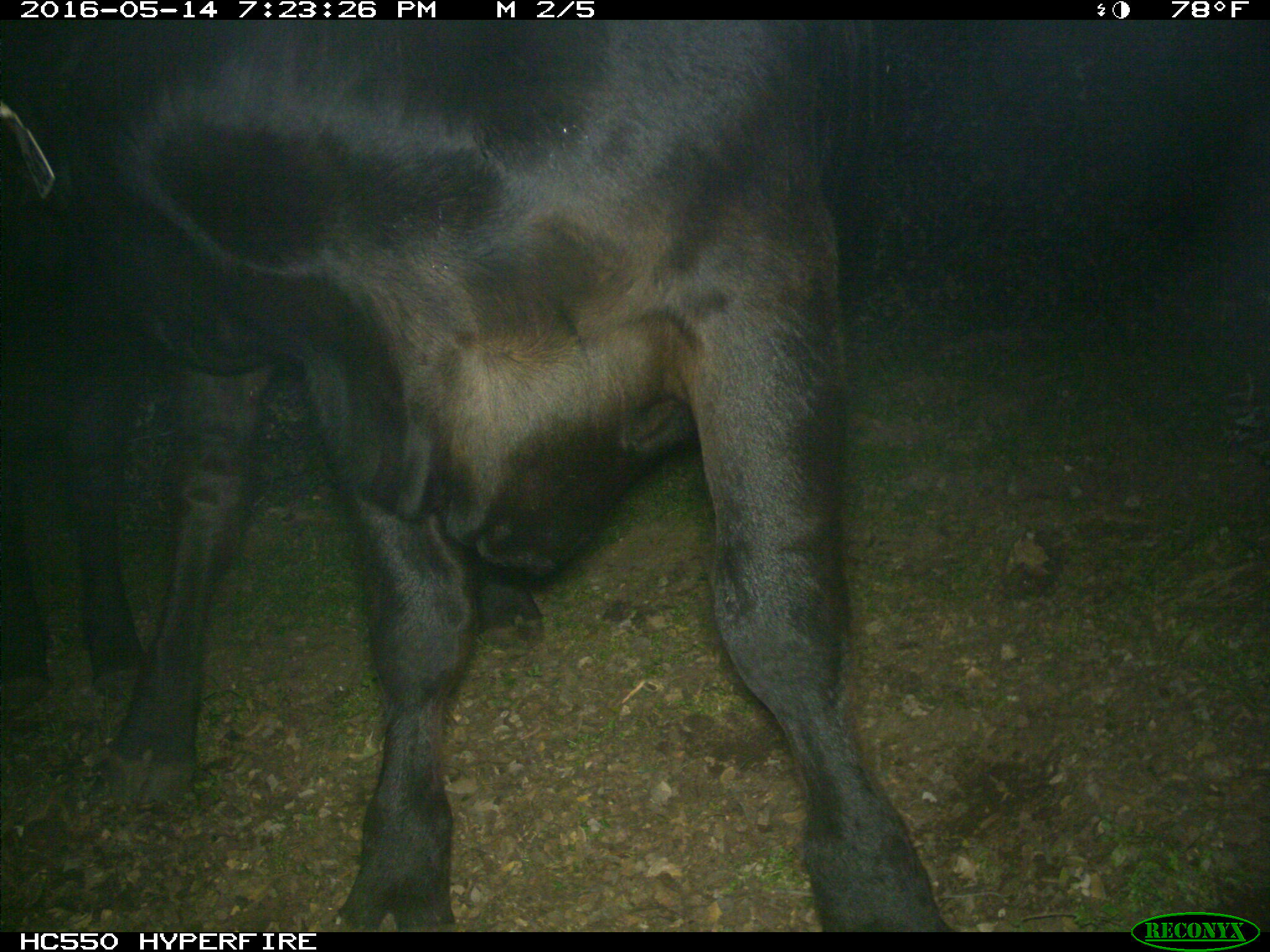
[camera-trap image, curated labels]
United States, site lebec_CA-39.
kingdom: Animalia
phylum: Chordata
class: Mammalia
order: Artiodactyla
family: Bovidae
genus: Bos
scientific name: Bos taurus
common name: domestic cow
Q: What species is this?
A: Bos taurus (domestic cow).